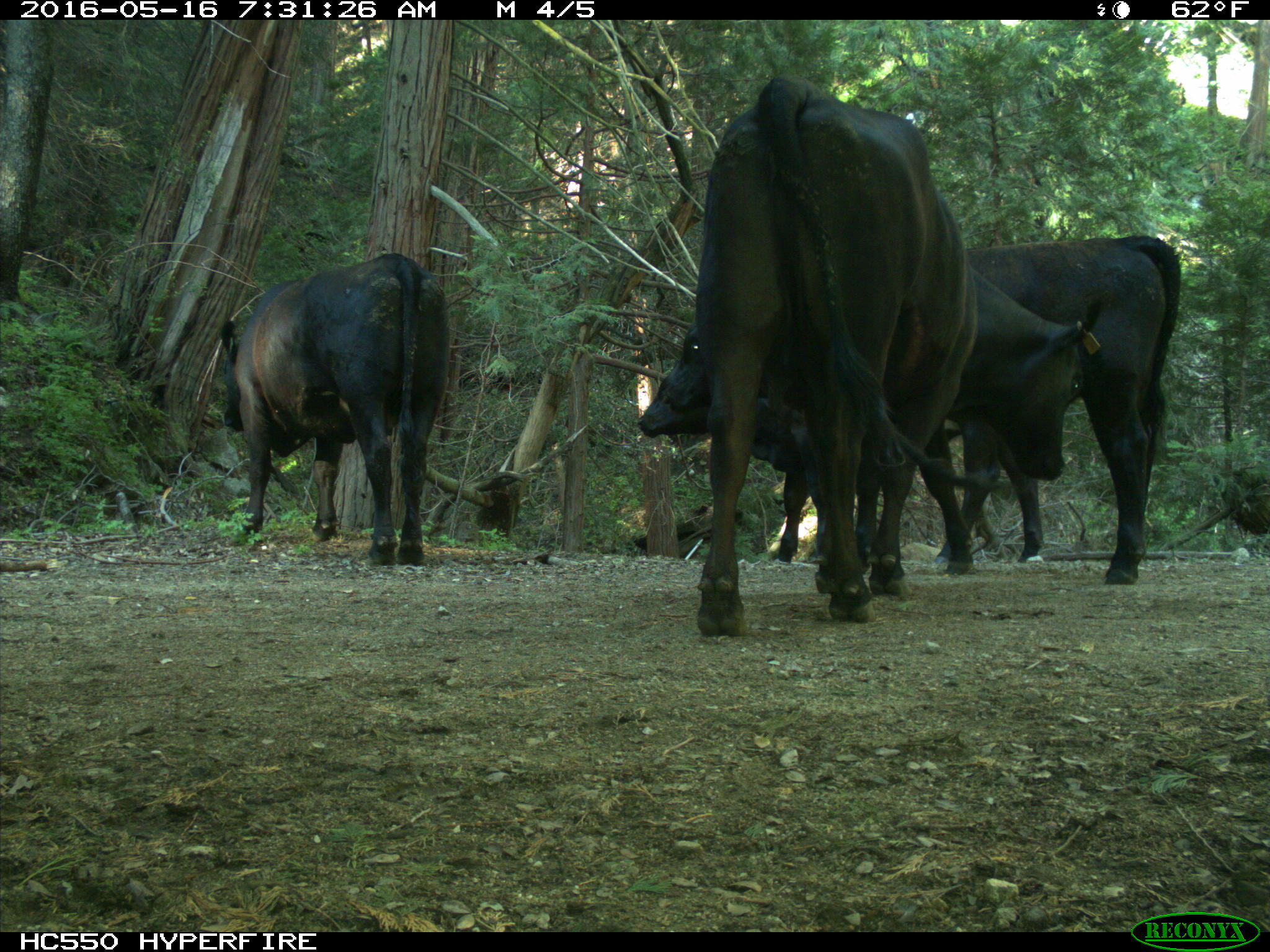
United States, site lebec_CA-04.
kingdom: Animalia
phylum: Chordata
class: Mammalia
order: Artiodactyla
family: Bovidae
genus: Bos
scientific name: Bos taurus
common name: domestic cow